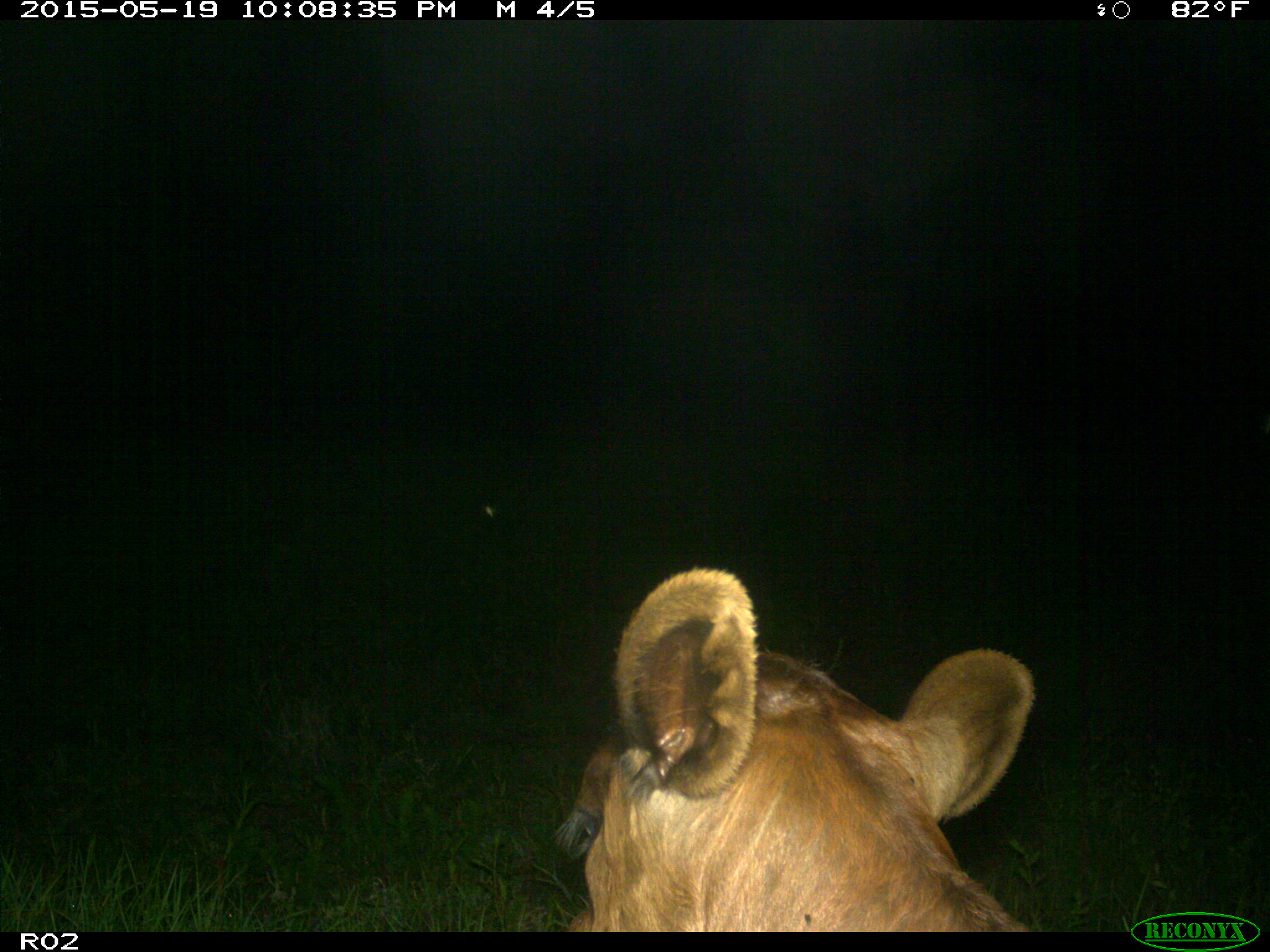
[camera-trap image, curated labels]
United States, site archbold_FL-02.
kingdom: Animalia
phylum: Chordata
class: Mammalia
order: Artiodactyla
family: Bovidae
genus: Bos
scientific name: Bos taurus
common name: domestic cow